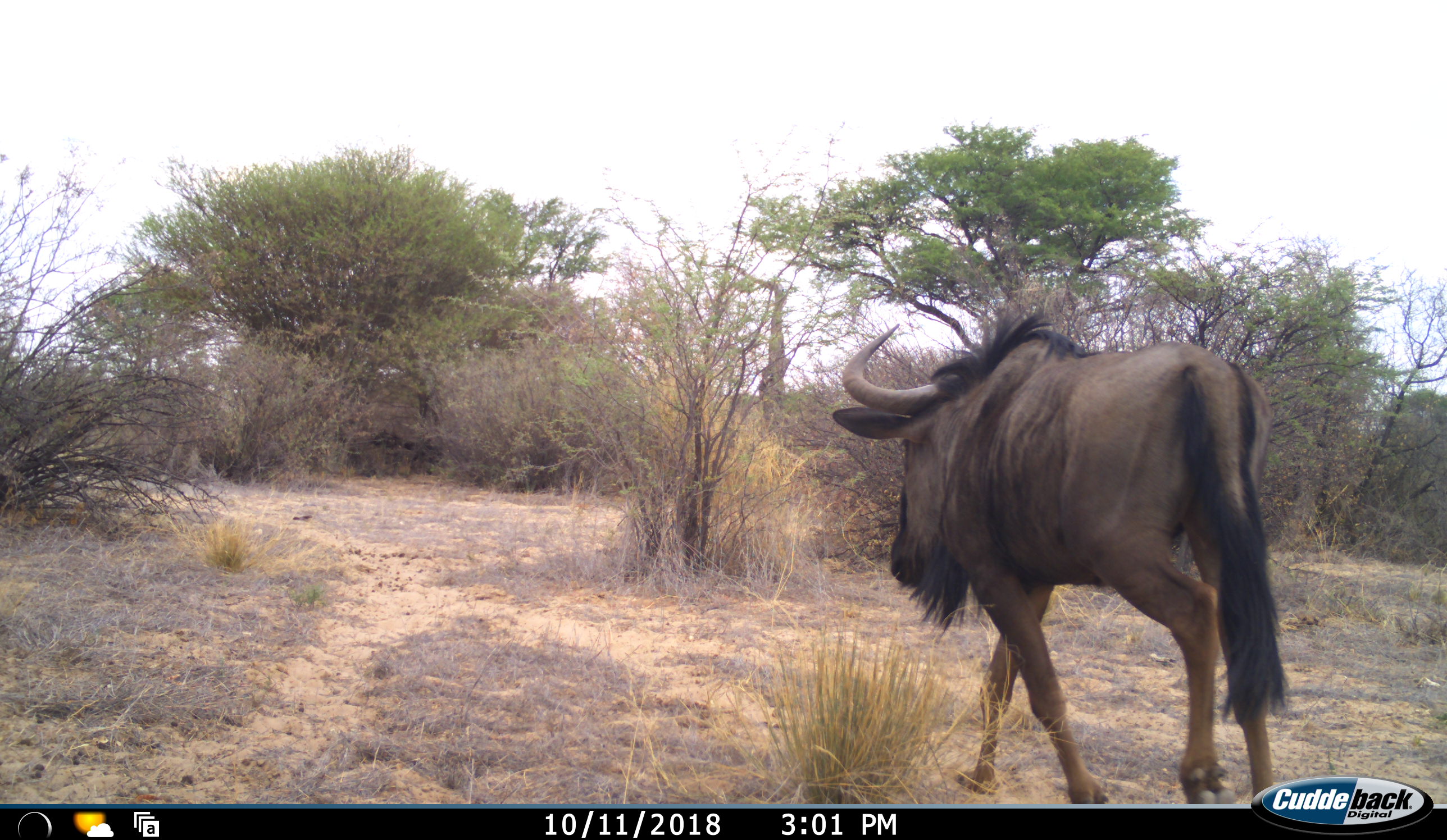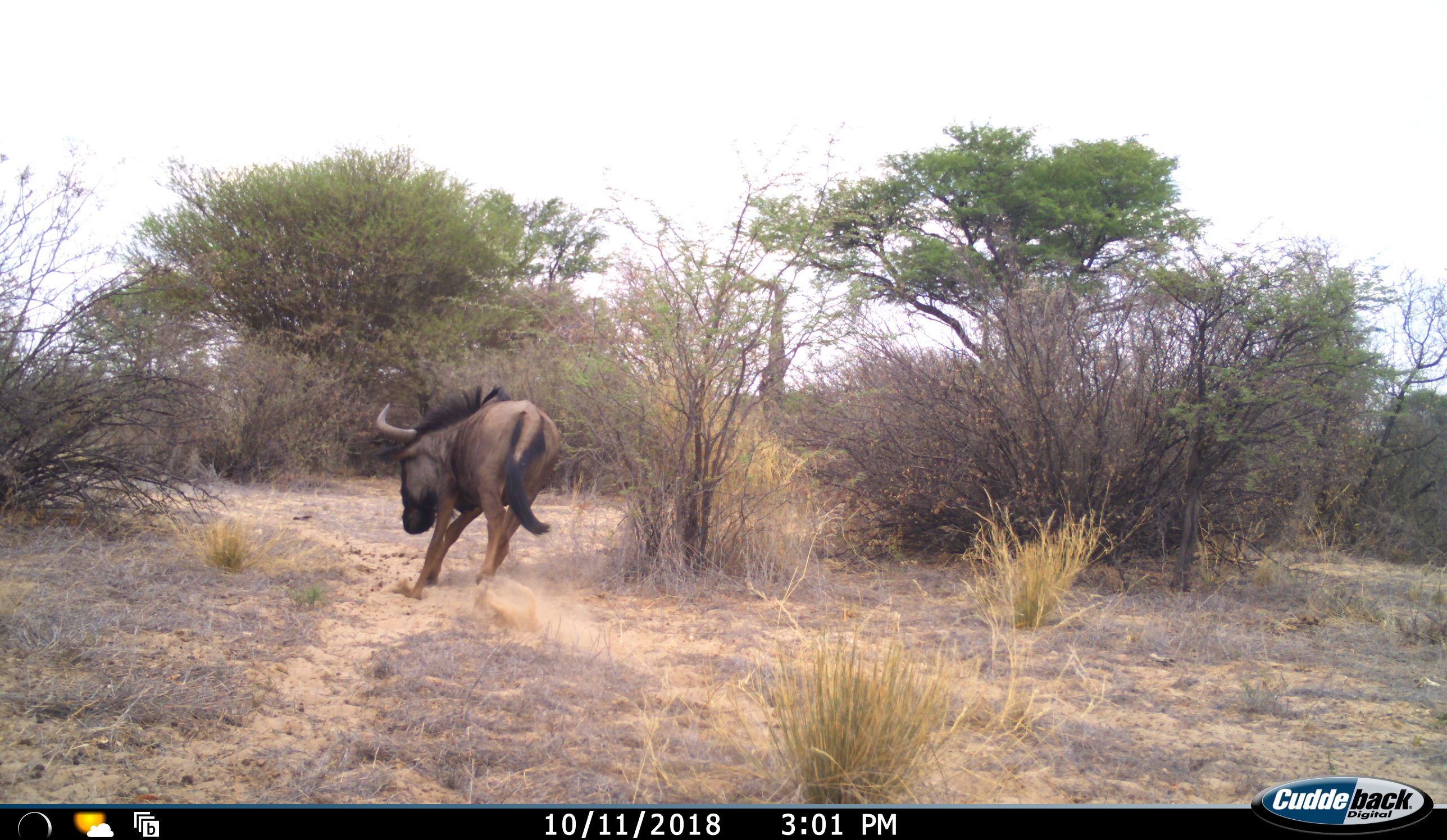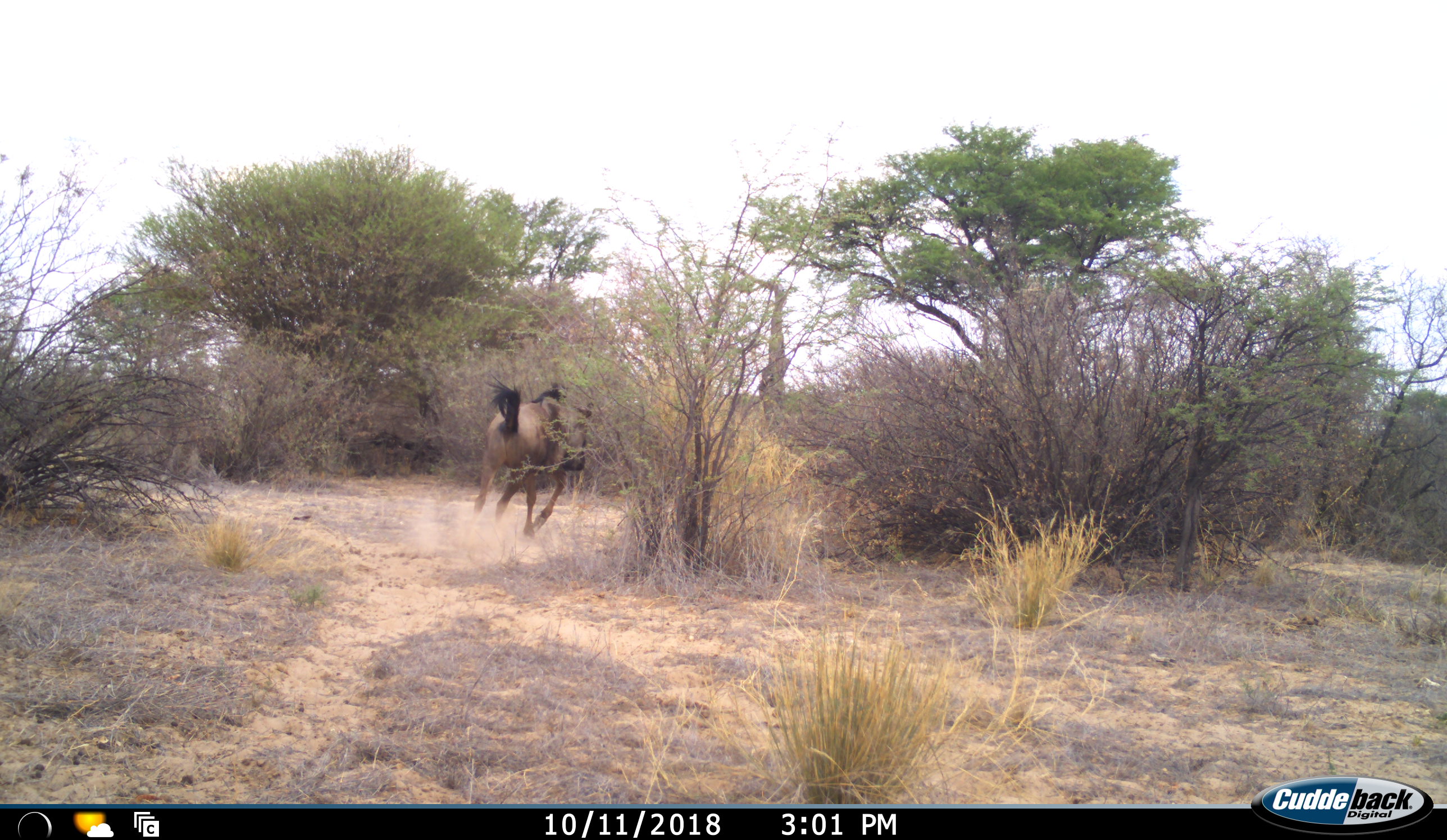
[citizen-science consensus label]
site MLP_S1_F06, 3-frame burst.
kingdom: Animalia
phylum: Chordata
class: Mammalia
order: Artiodactyla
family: Bovidae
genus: Connochaetes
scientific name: Connochaetes taurinus taurinus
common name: blue wildebeest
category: wildebeestblue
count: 1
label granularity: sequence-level